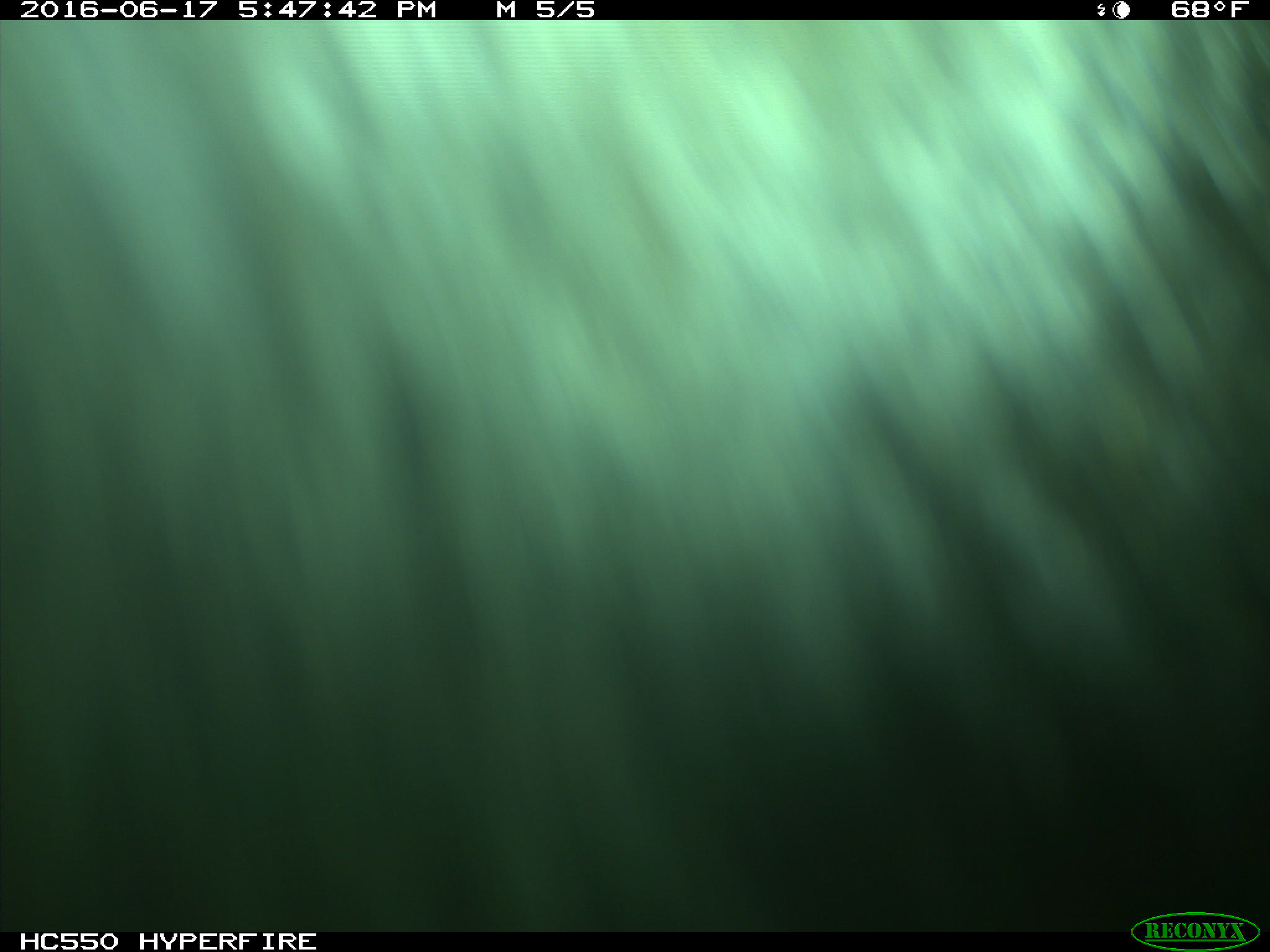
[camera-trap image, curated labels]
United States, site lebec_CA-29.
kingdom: Animalia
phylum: Chordata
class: Mammalia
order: Artiodactyla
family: Bovidae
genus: Bos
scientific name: Bos taurus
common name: domestic cow